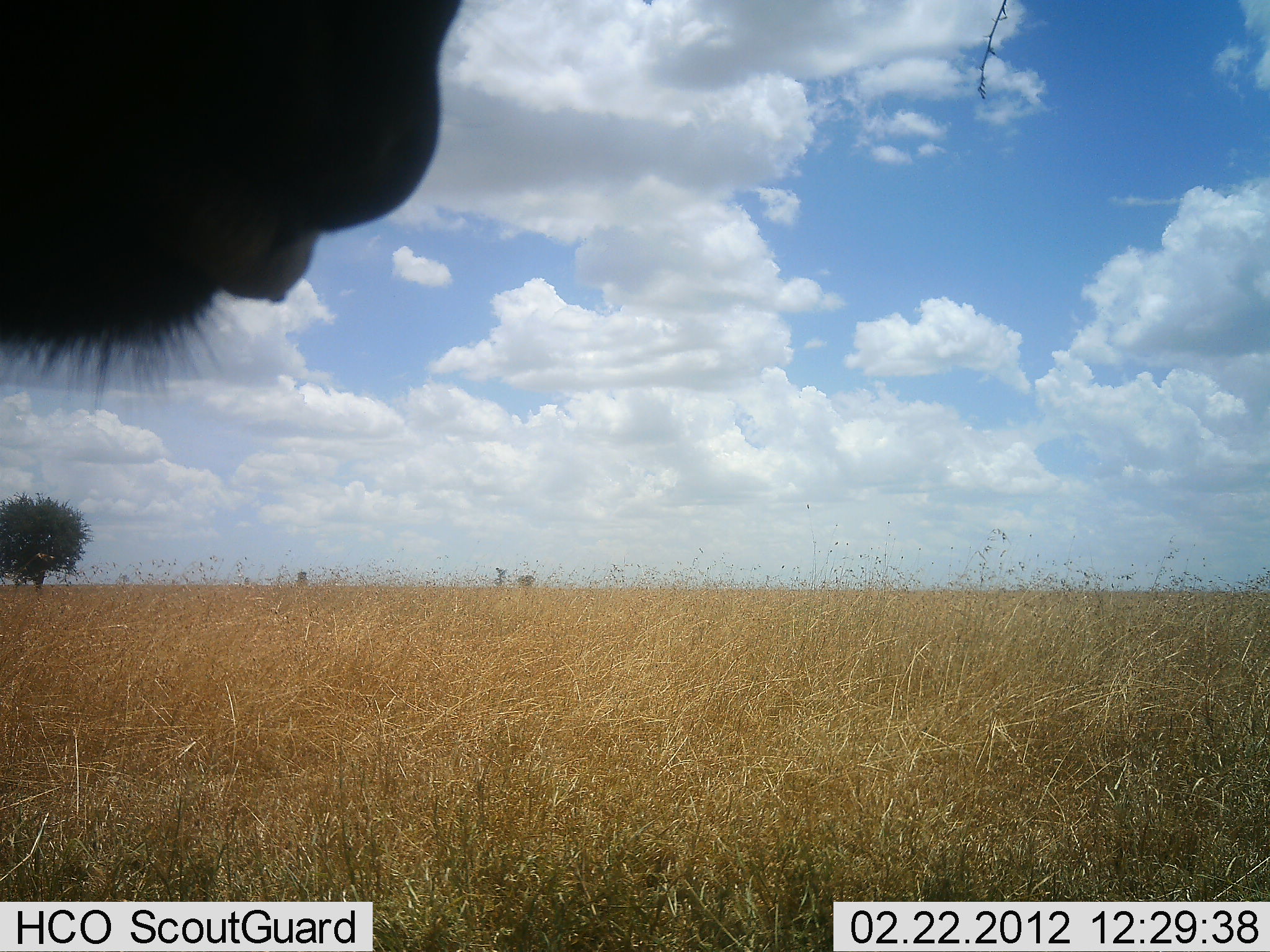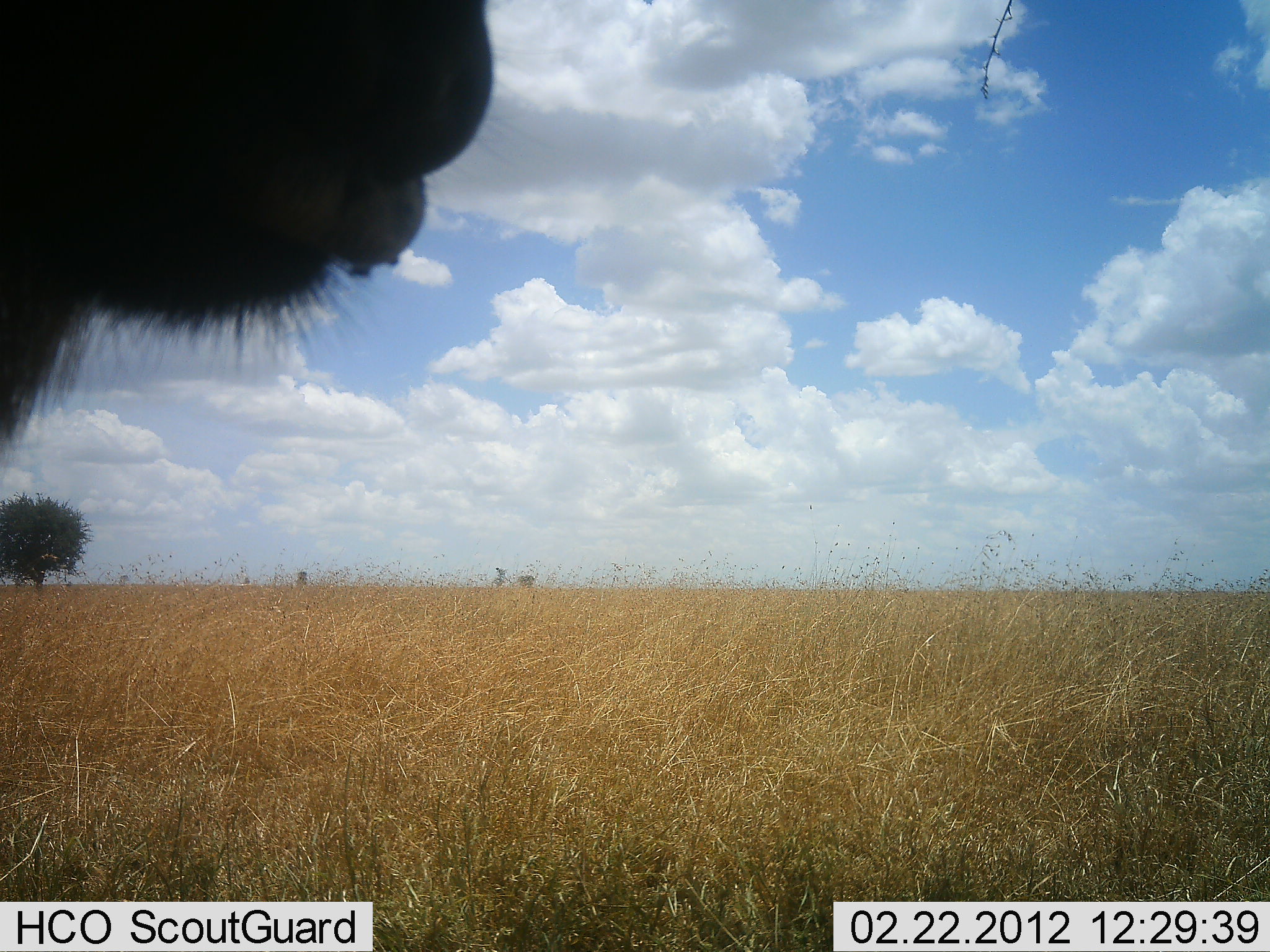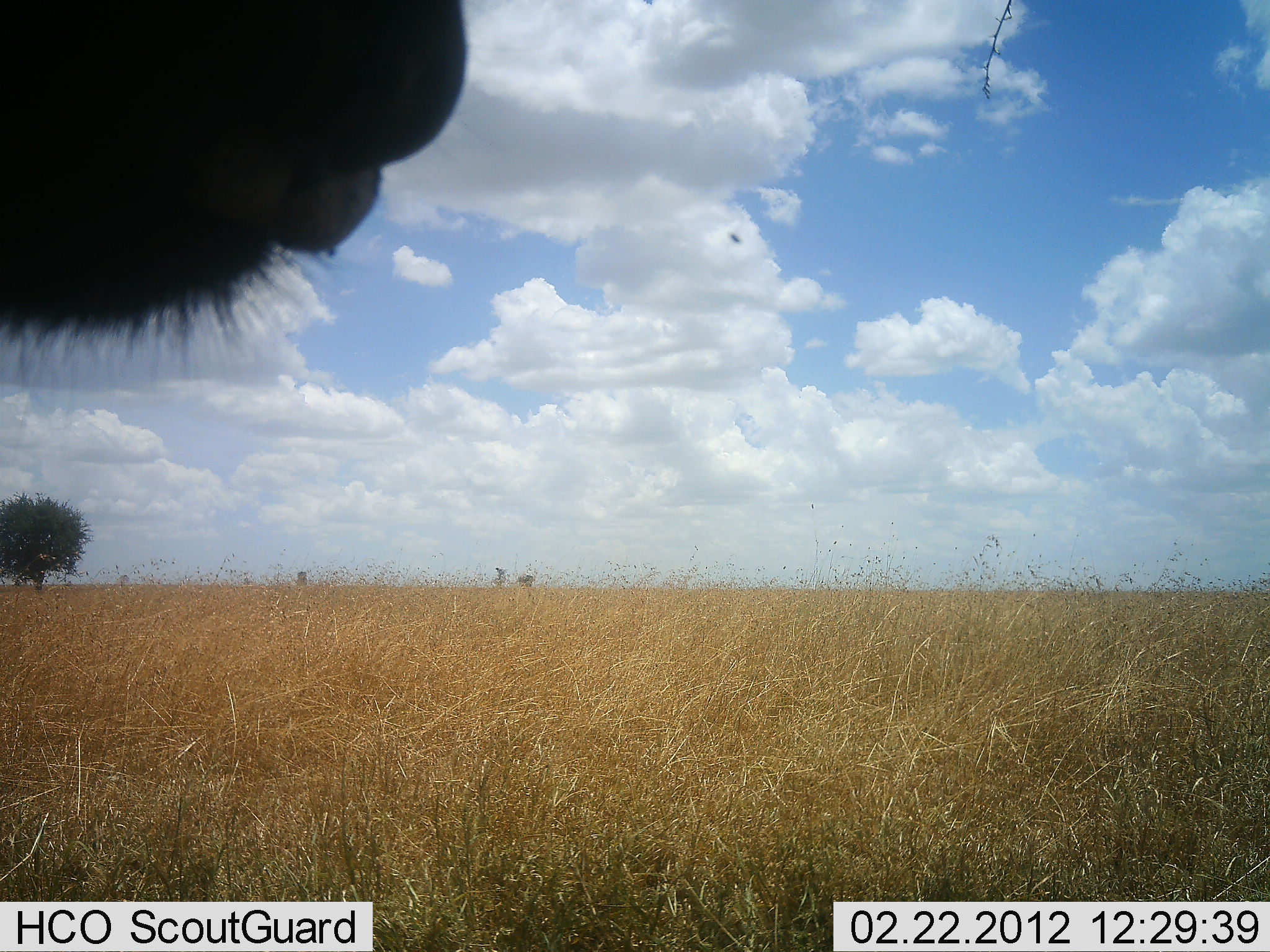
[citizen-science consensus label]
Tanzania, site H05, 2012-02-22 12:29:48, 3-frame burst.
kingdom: Animalia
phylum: Chordata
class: Mammalia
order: Artiodactyla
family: Bovidae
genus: Syncerus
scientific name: Syncerus caffer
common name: cape buffalo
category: buffalo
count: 1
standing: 60%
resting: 0%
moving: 0%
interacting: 20%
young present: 0%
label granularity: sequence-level